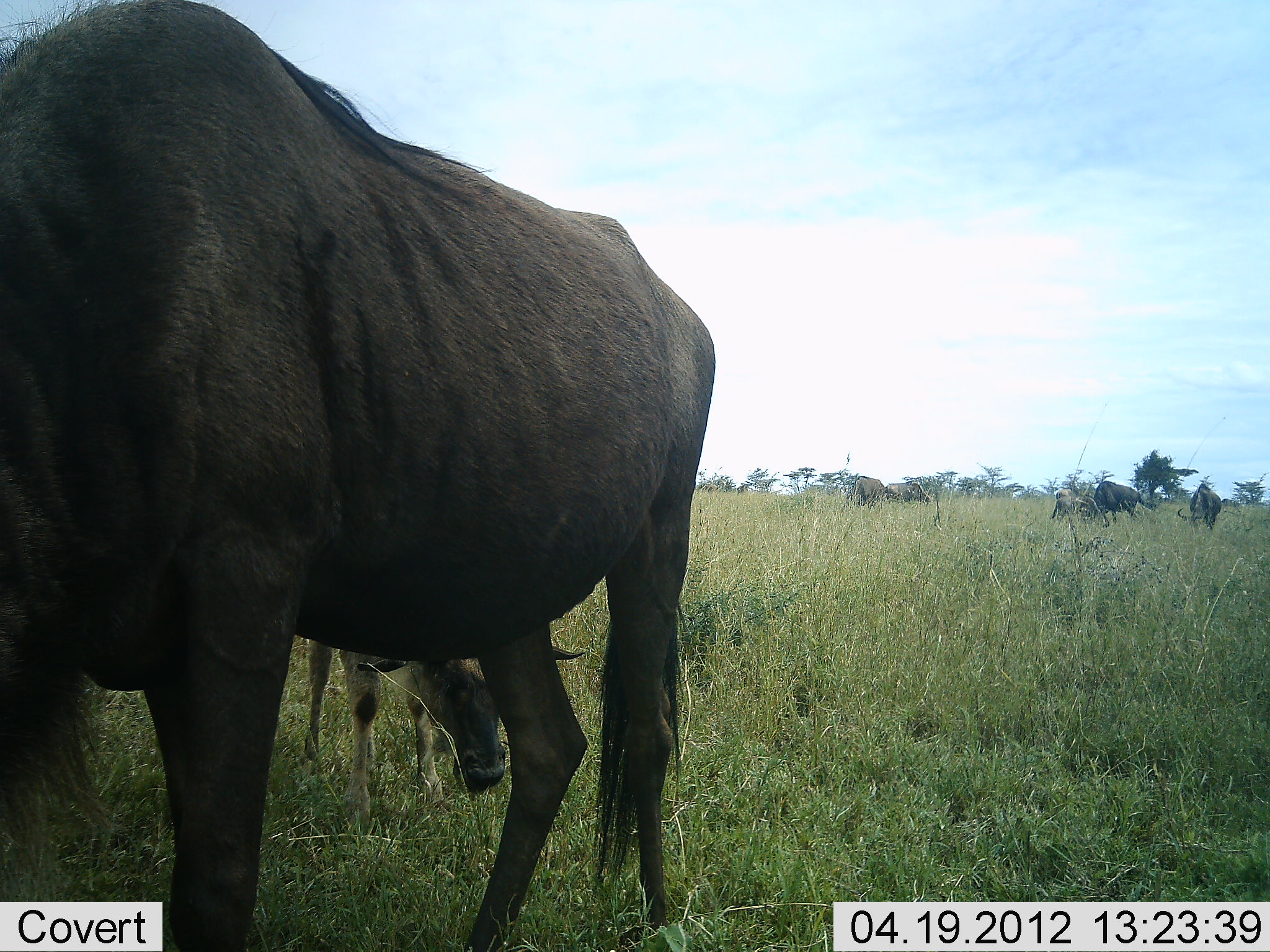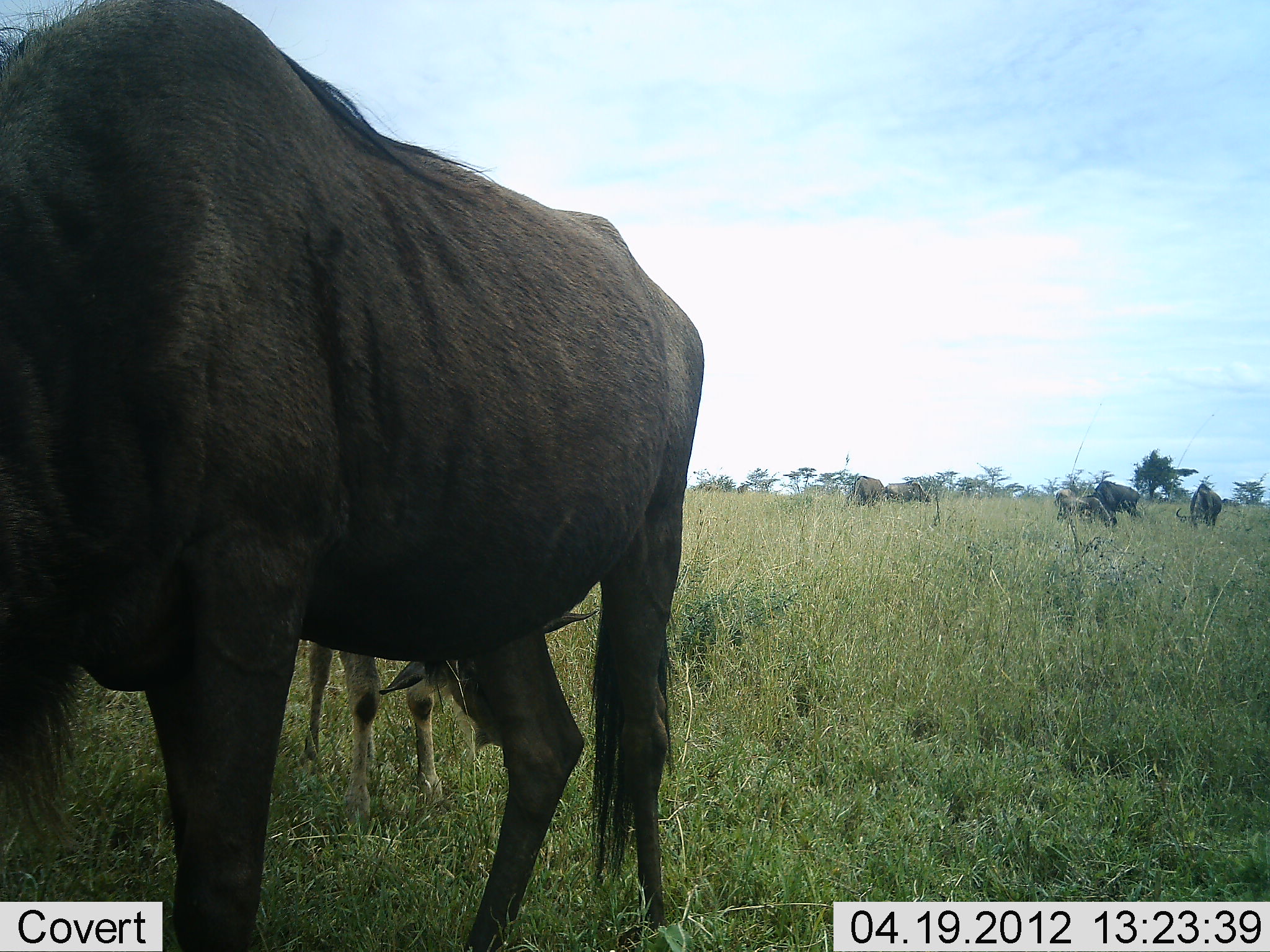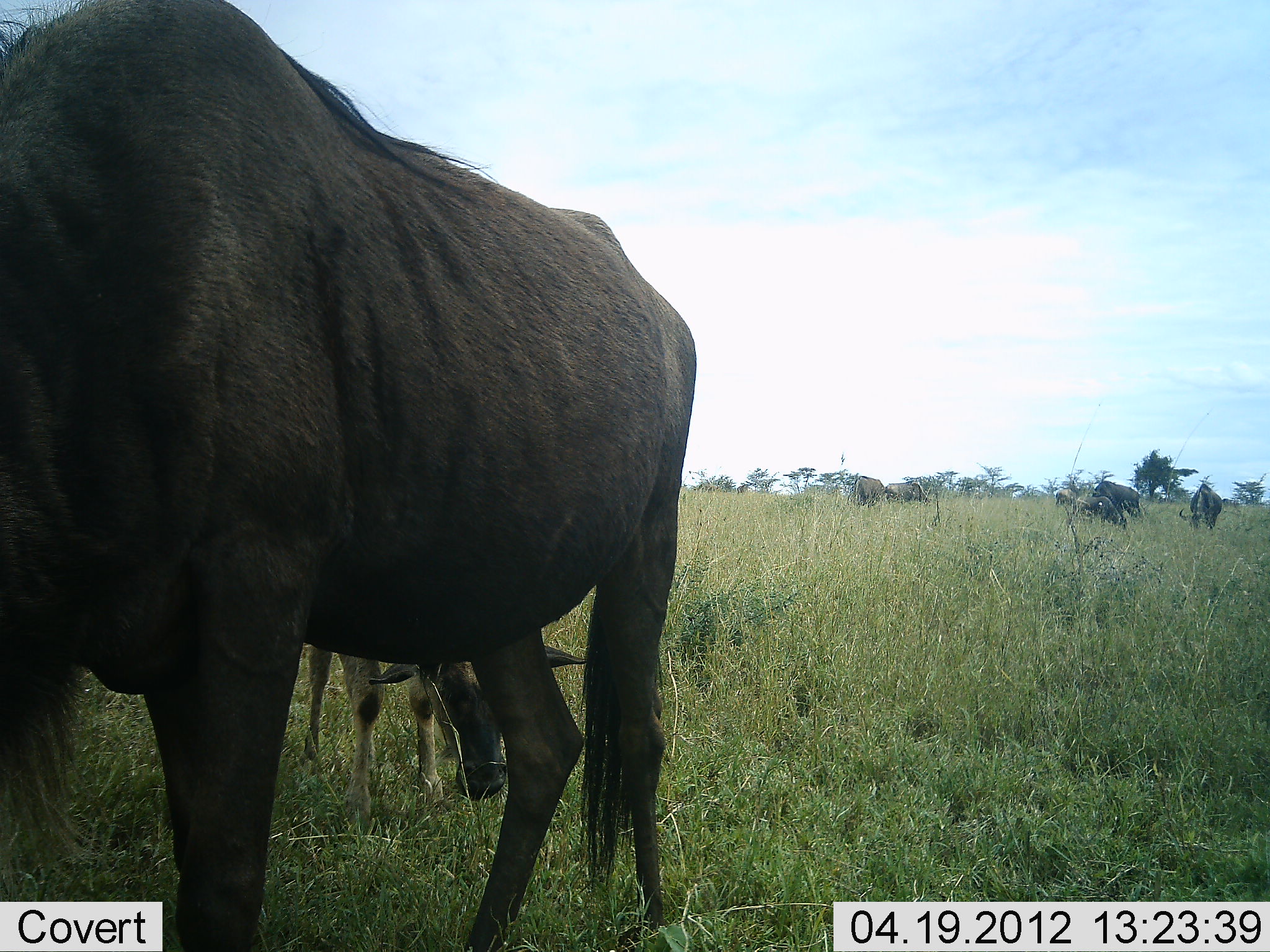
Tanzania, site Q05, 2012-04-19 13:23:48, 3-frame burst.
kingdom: Animalia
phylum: Chordata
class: Mammalia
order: Artiodactyla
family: Bovidae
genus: Connochaetes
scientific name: Connochaetes taurinus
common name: blue wildebeest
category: wildebeest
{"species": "wildebeest (blue wildebeest) (Connochaetes taurinus)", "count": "6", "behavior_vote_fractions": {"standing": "64%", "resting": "0%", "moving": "21%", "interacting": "14%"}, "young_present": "79%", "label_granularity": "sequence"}